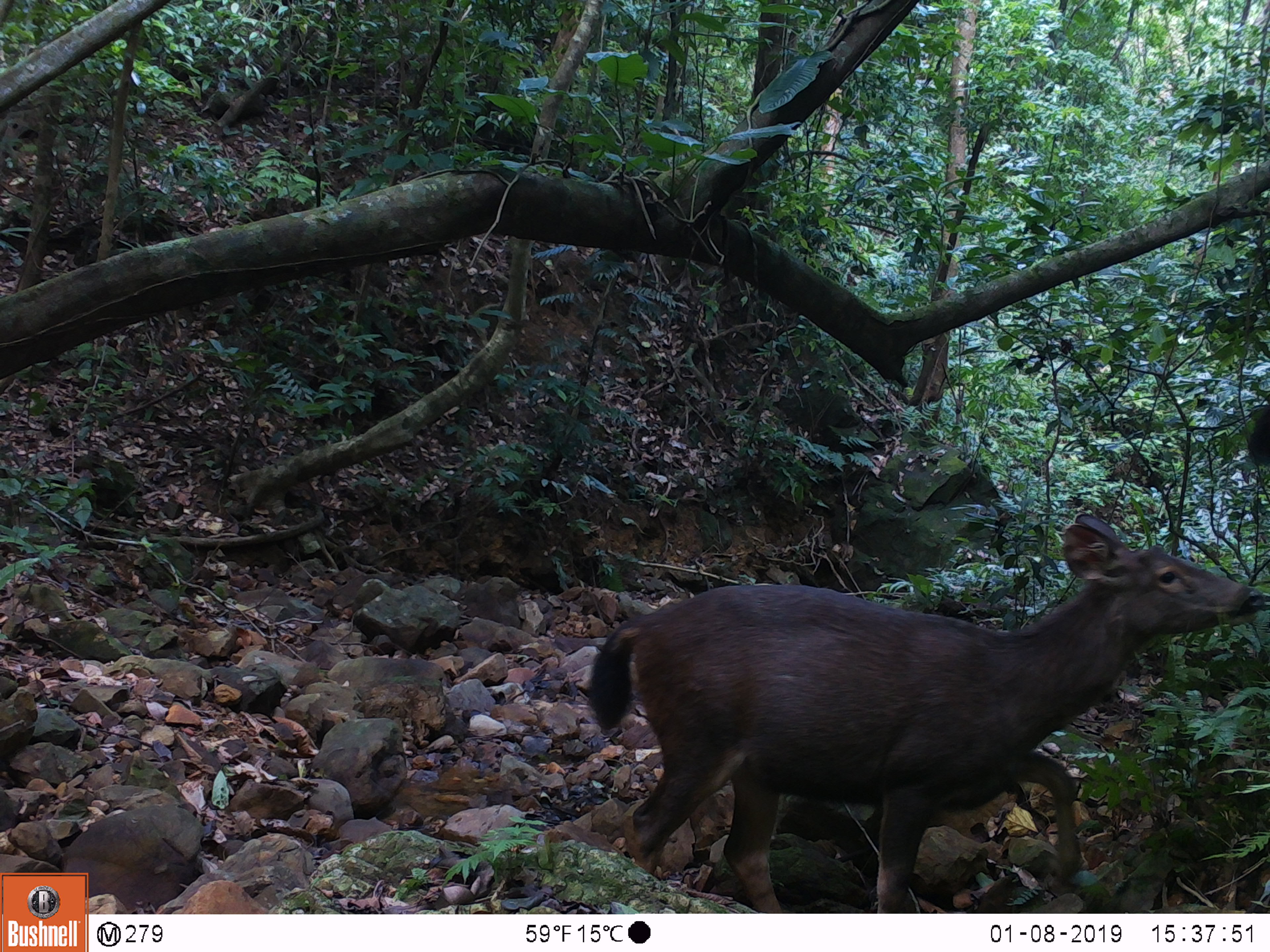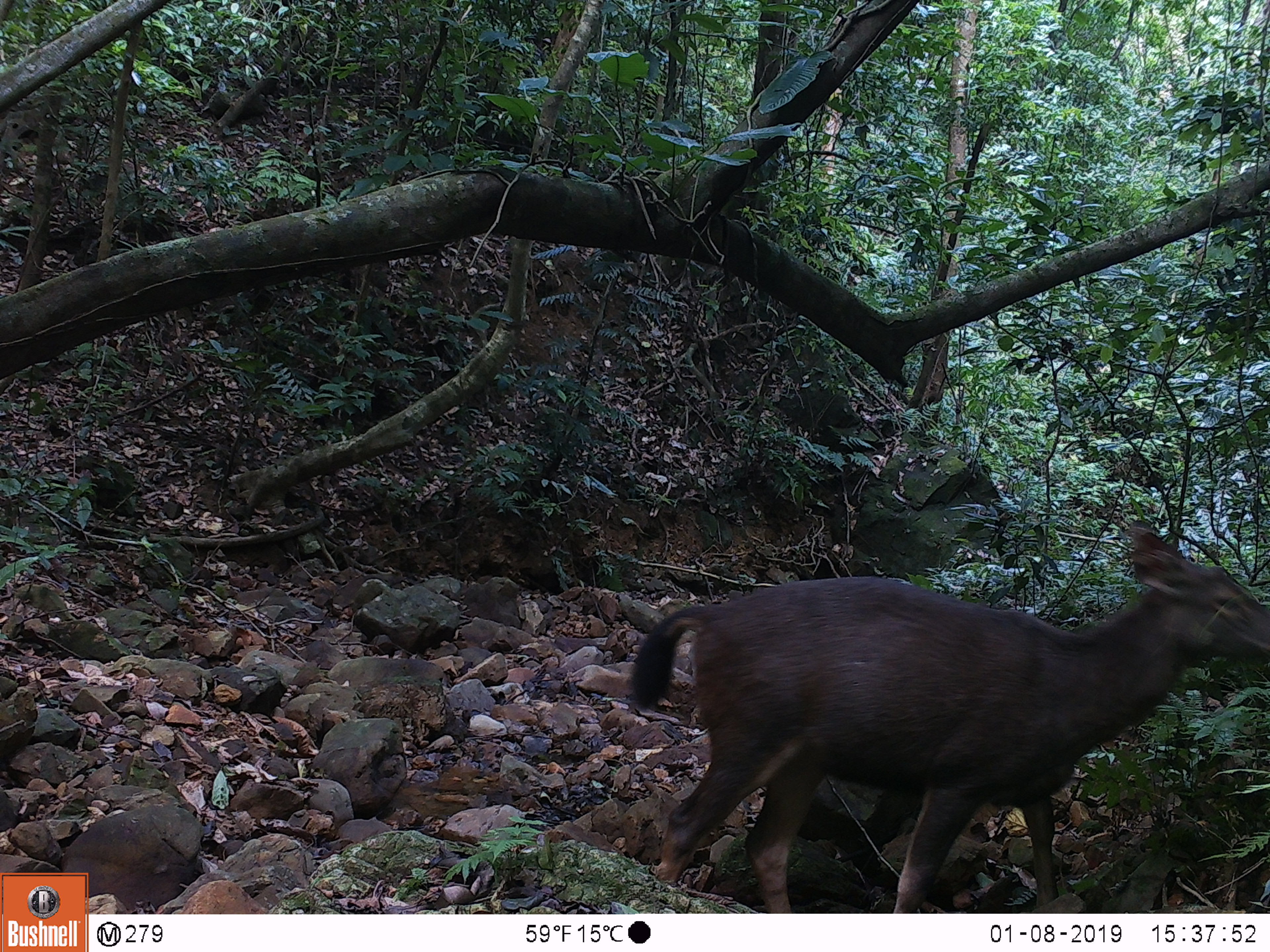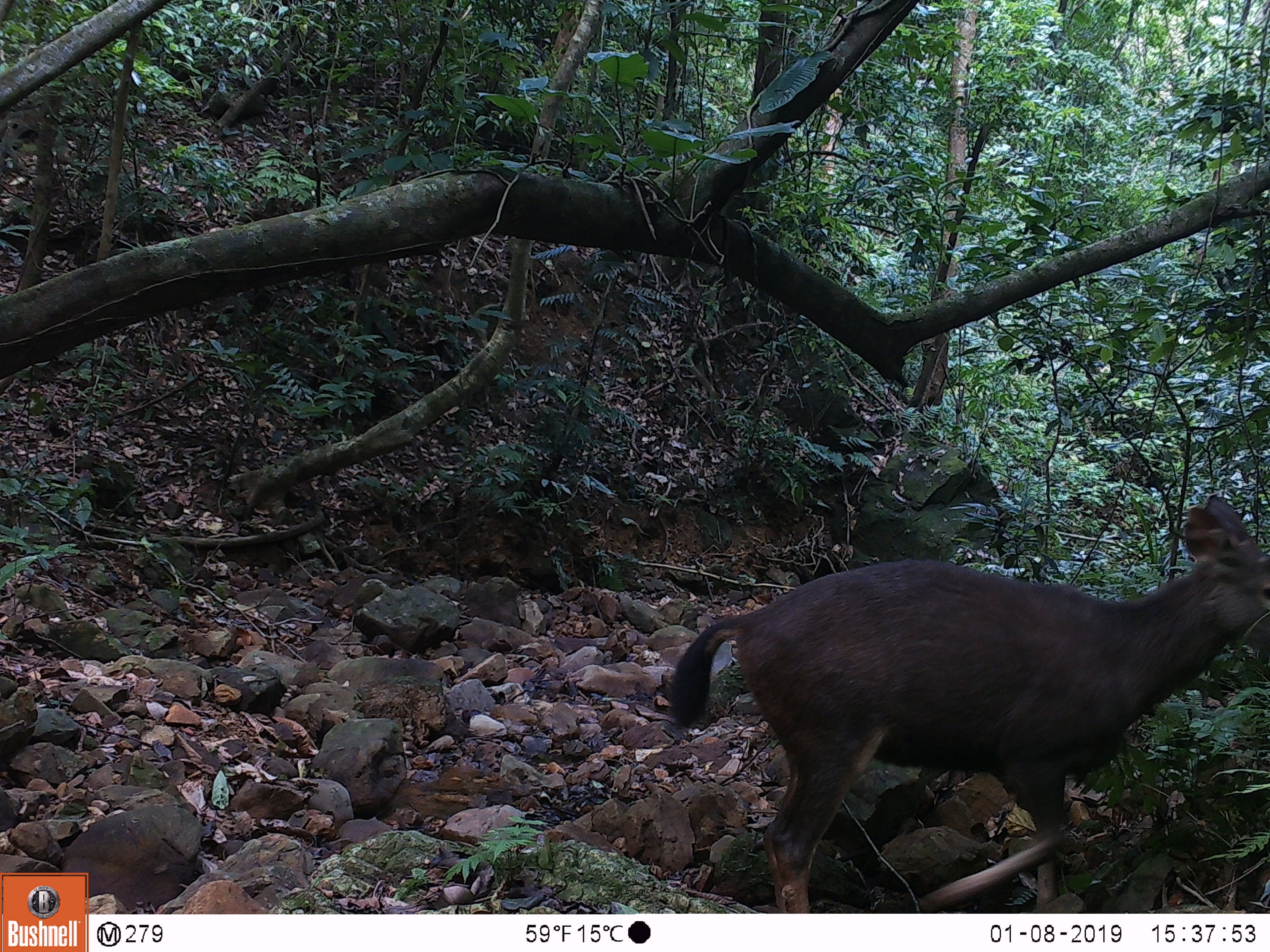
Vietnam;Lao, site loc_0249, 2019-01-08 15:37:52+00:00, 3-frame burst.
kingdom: Animalia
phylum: Chordata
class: Mammalia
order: Artiodactyla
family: Cervidae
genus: Rusa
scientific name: Rusa unicolor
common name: sambar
Sambar (Rusa unicolor). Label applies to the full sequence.